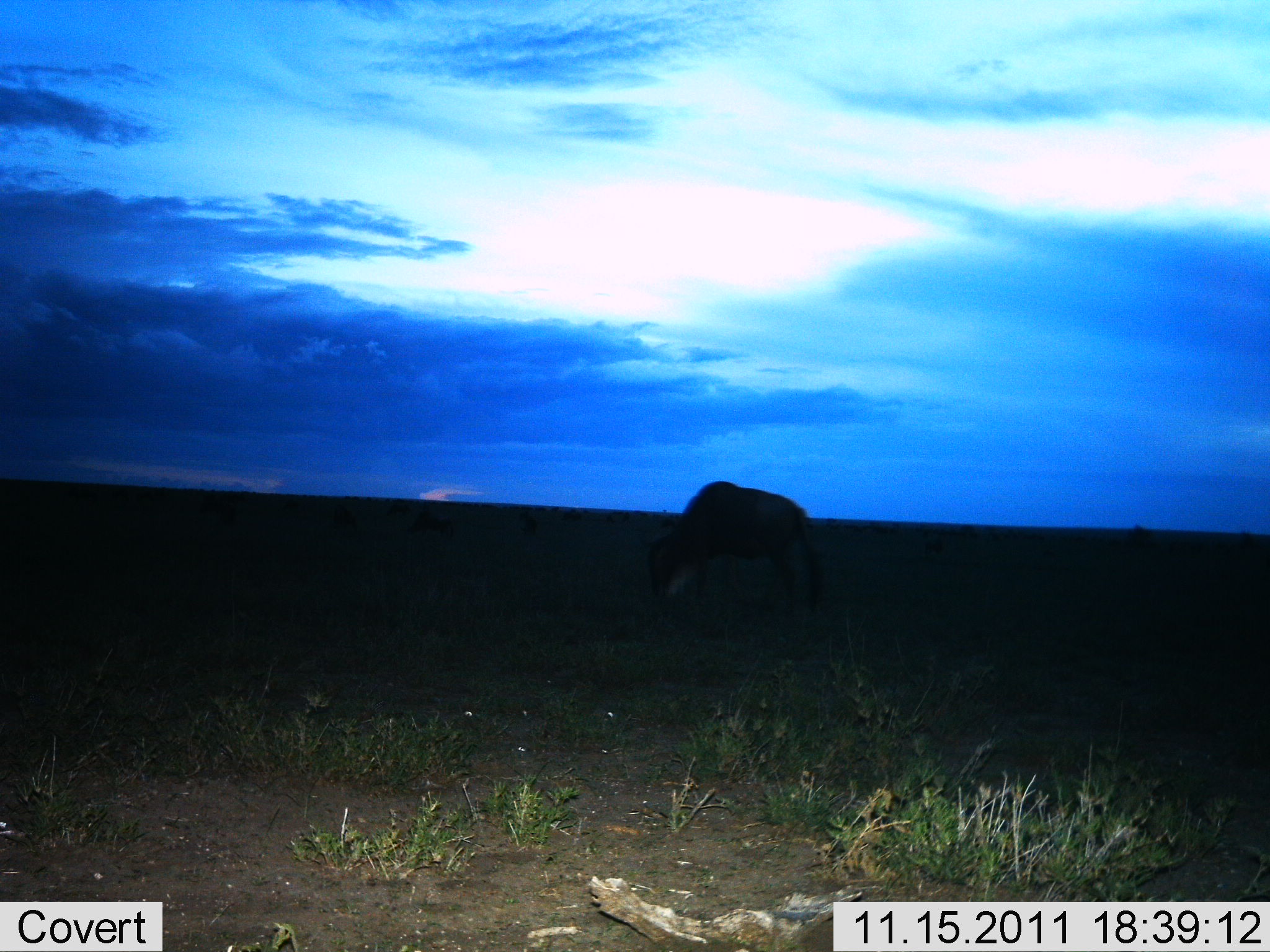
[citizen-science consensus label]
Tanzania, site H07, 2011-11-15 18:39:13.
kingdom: Animalia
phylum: Chordata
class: Mammalia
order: Artiodactyla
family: Bovidae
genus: Connochaetes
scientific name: Connochaetes taurinus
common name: blue wildebeest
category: wildebeest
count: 1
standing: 50%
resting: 0%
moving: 0%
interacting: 0%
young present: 0%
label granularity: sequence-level